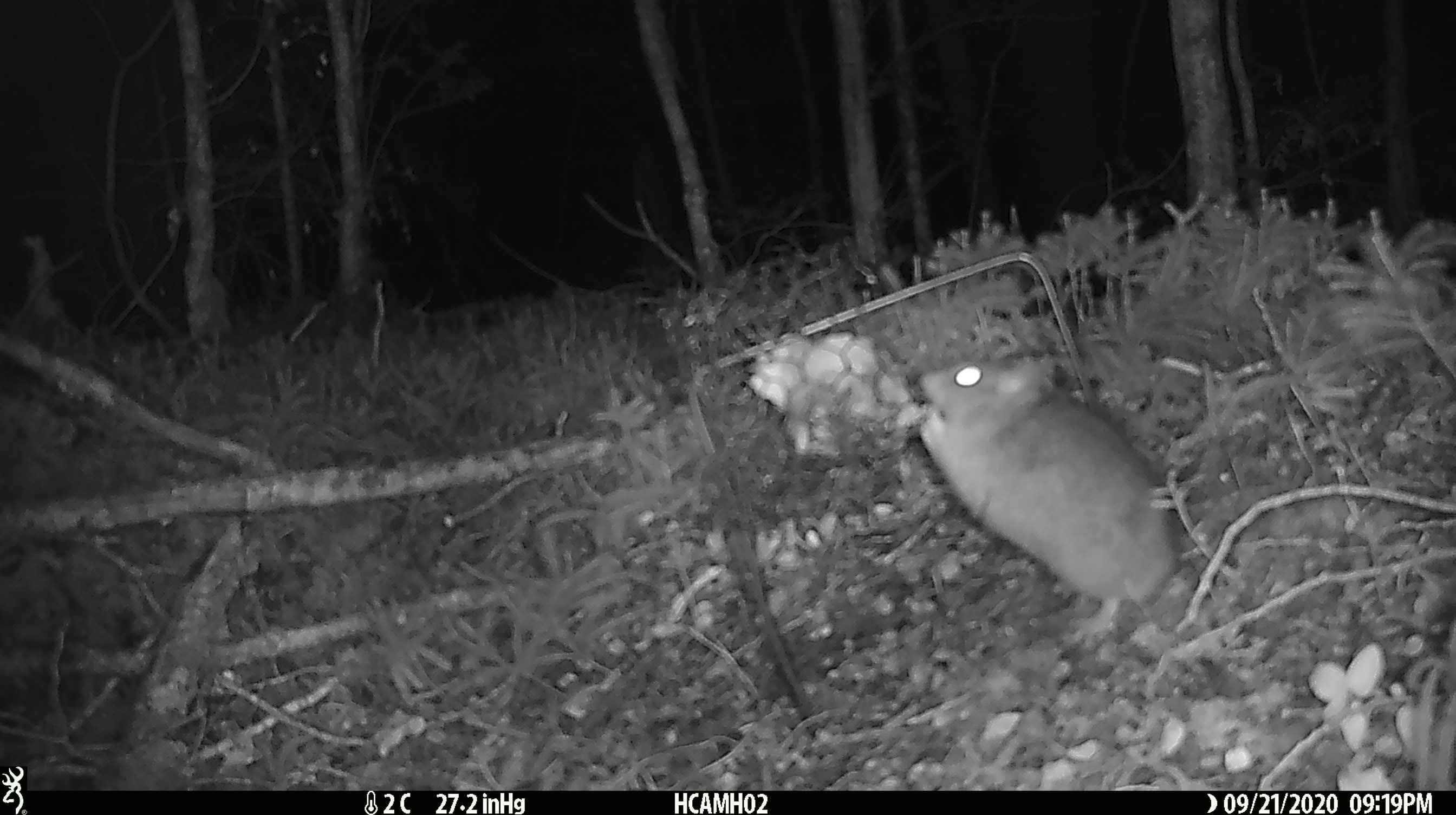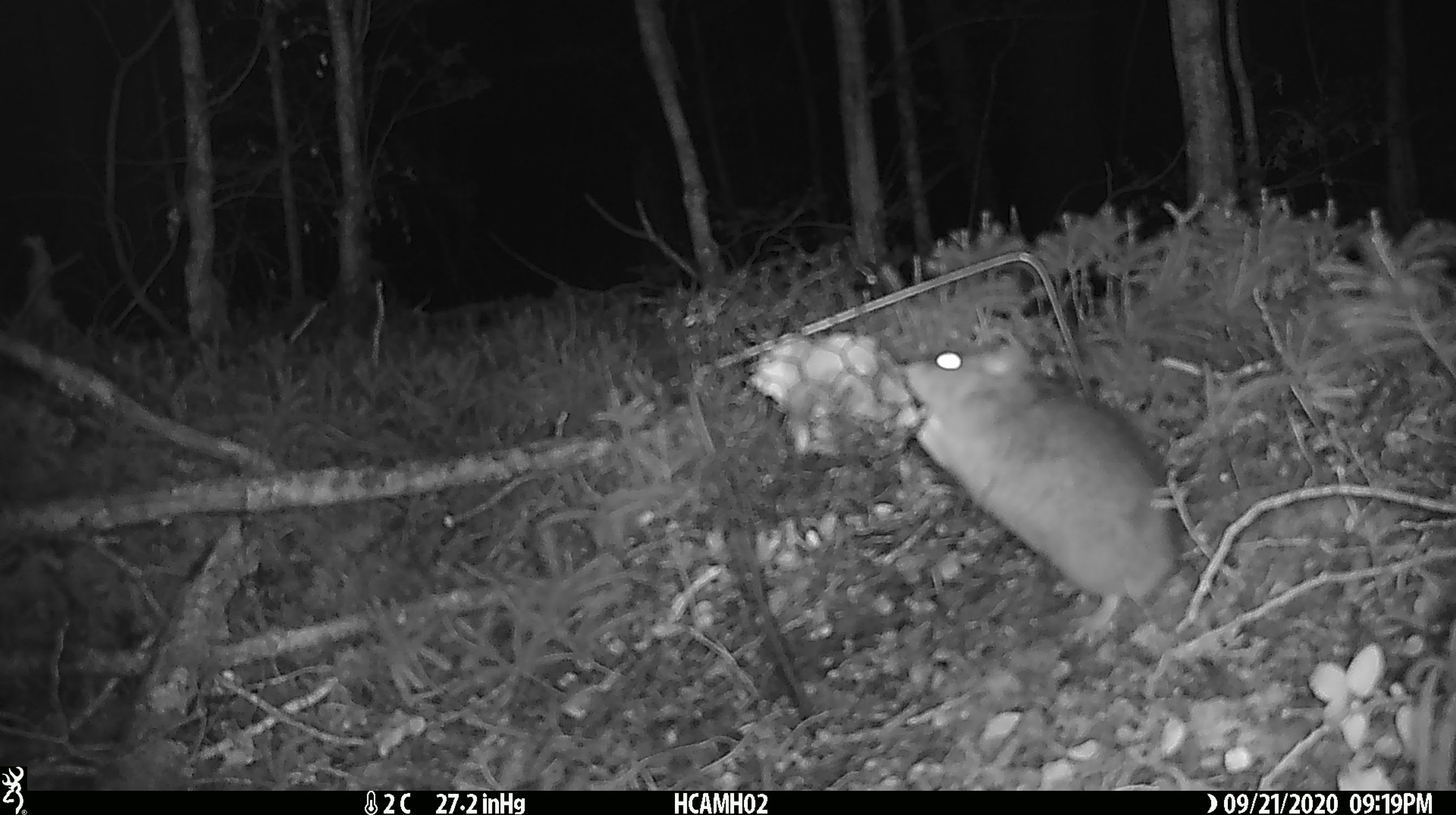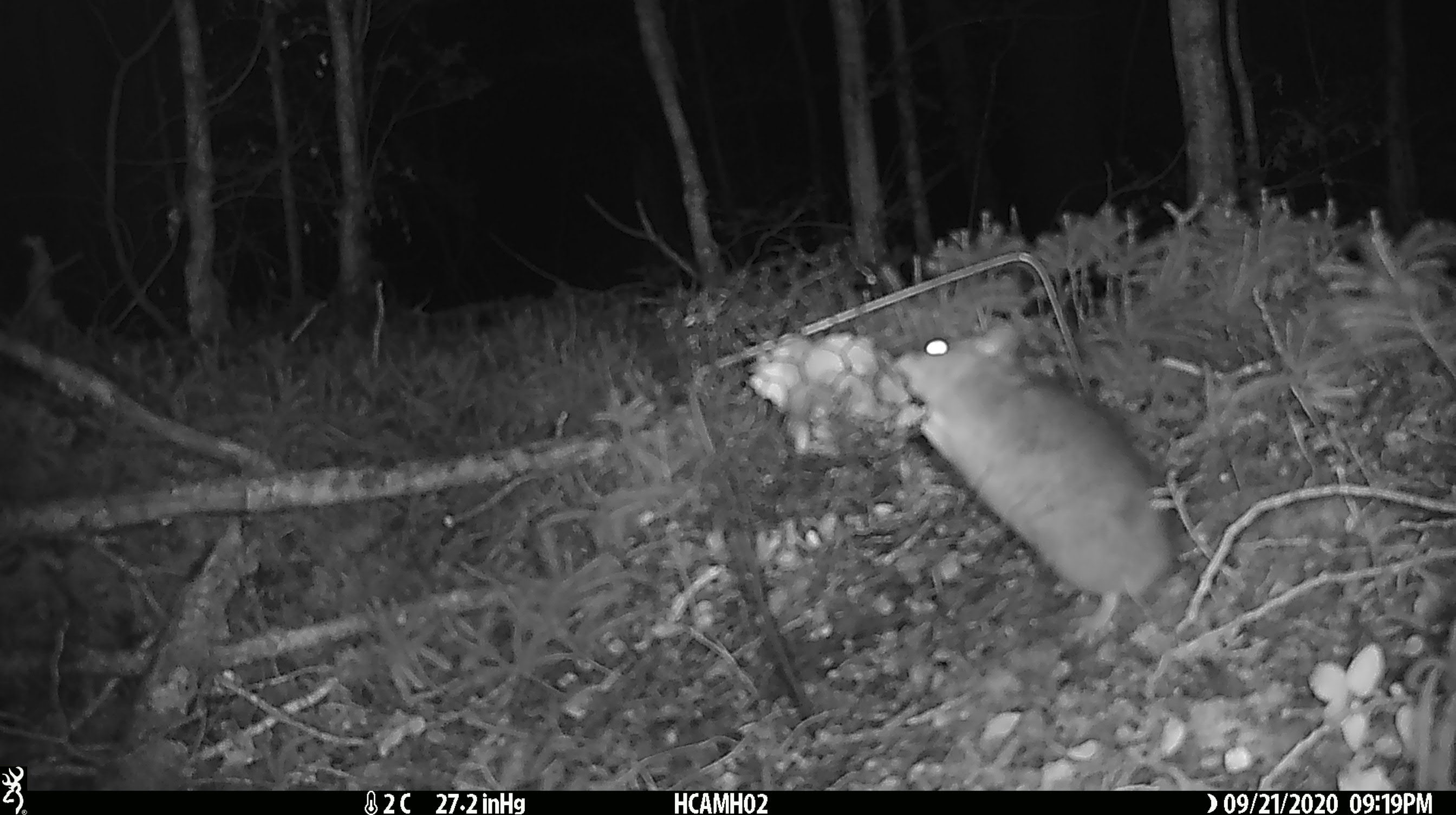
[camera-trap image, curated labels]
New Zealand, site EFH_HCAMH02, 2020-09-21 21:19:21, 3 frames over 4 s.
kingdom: Animalia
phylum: Chordata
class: Mammalia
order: Rodentia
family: Muridae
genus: Rattus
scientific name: Rattus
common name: rat